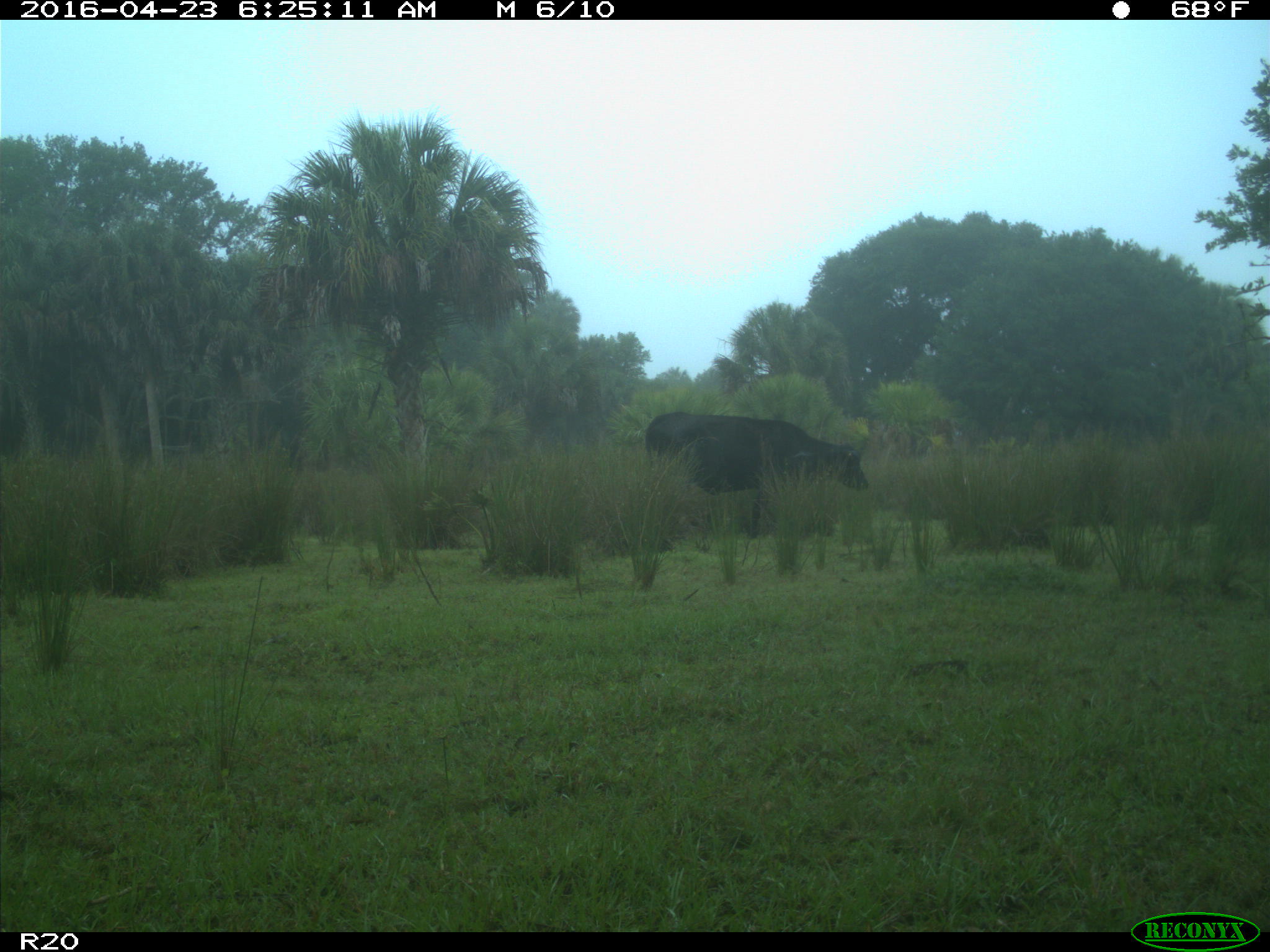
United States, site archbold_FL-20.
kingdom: Animalia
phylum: Chordata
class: Mammalia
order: Artiodactyla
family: Bovidae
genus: Bos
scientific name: Bos taurus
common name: domestic cow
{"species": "Bos taurus (domestic cow)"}